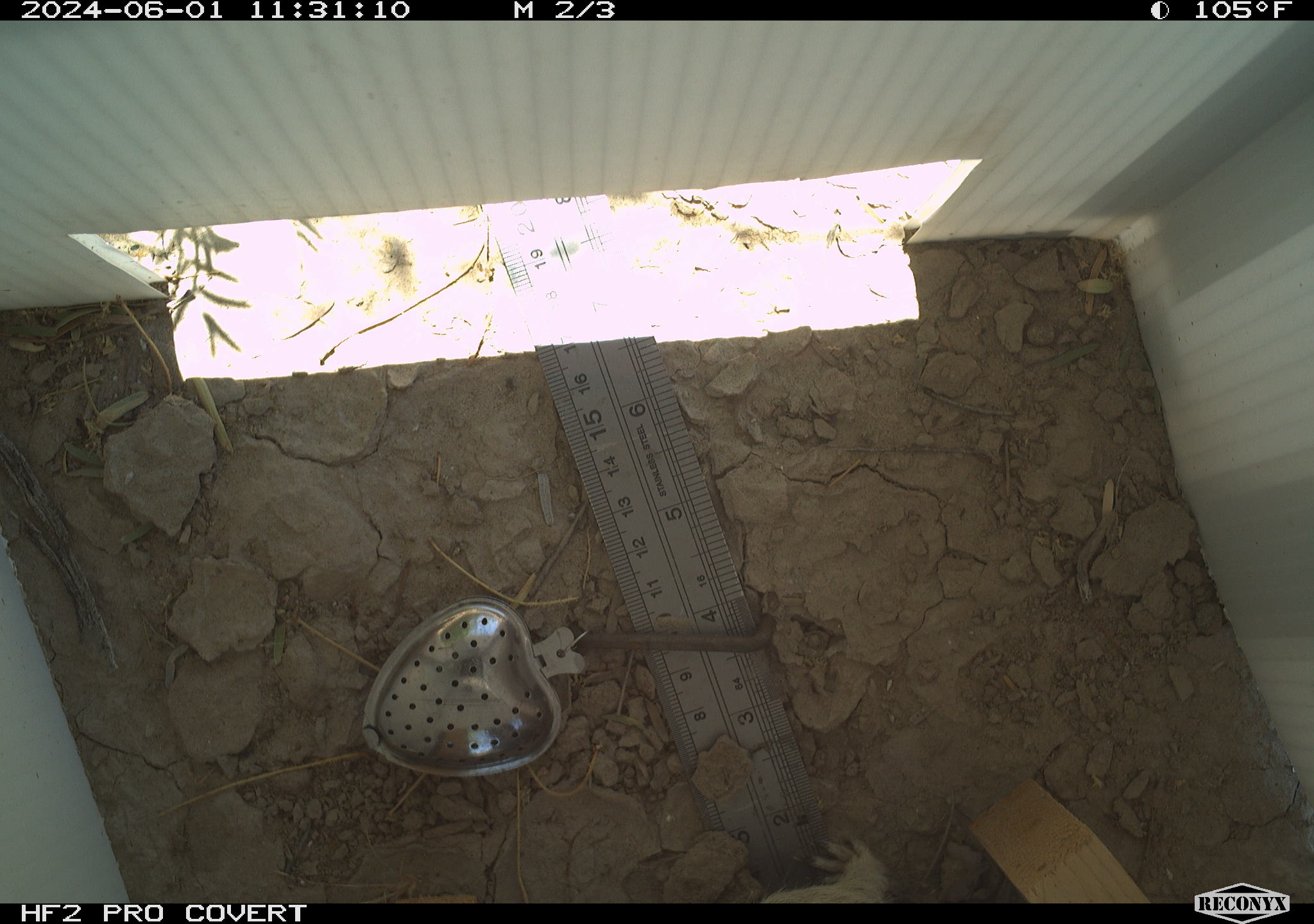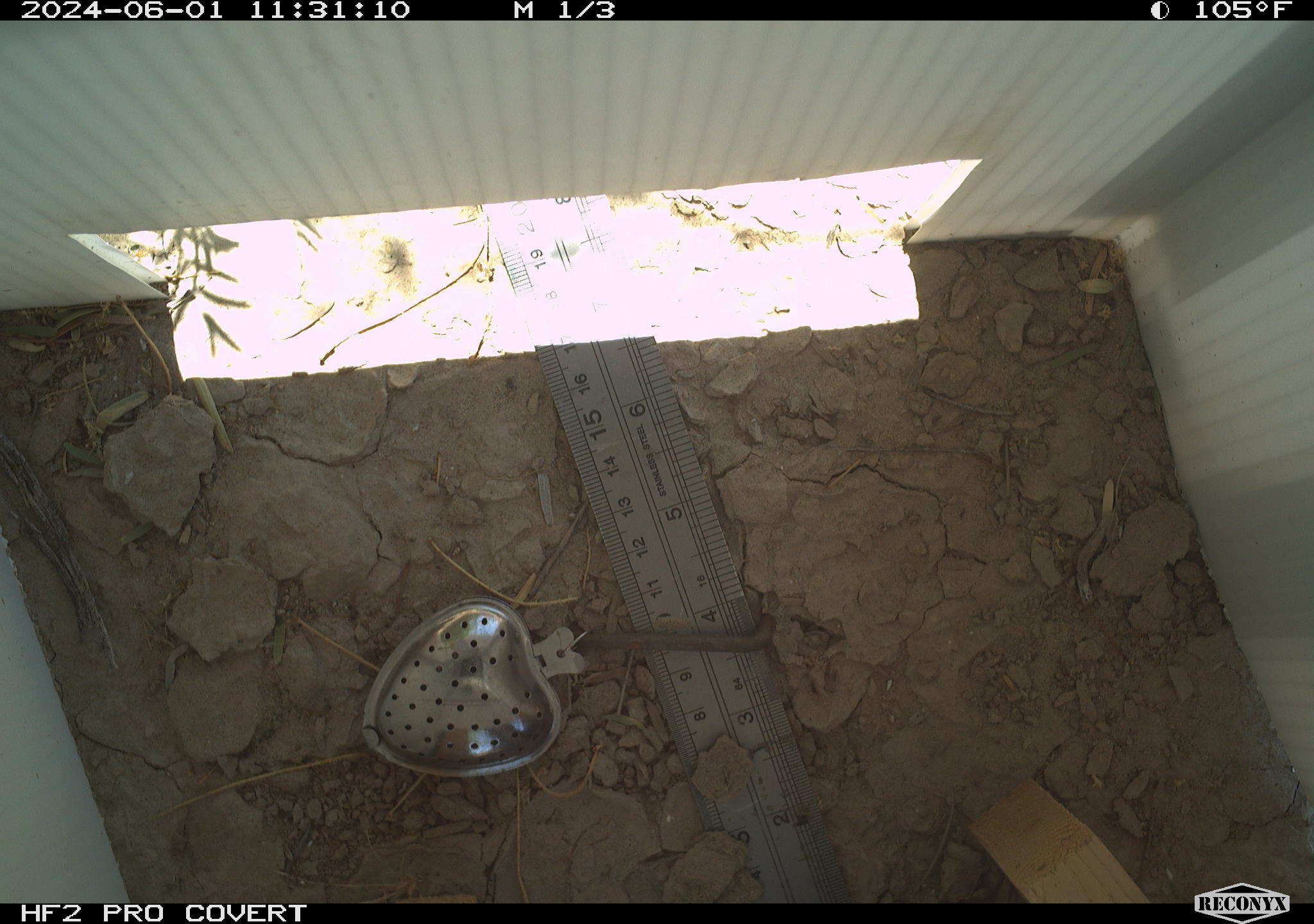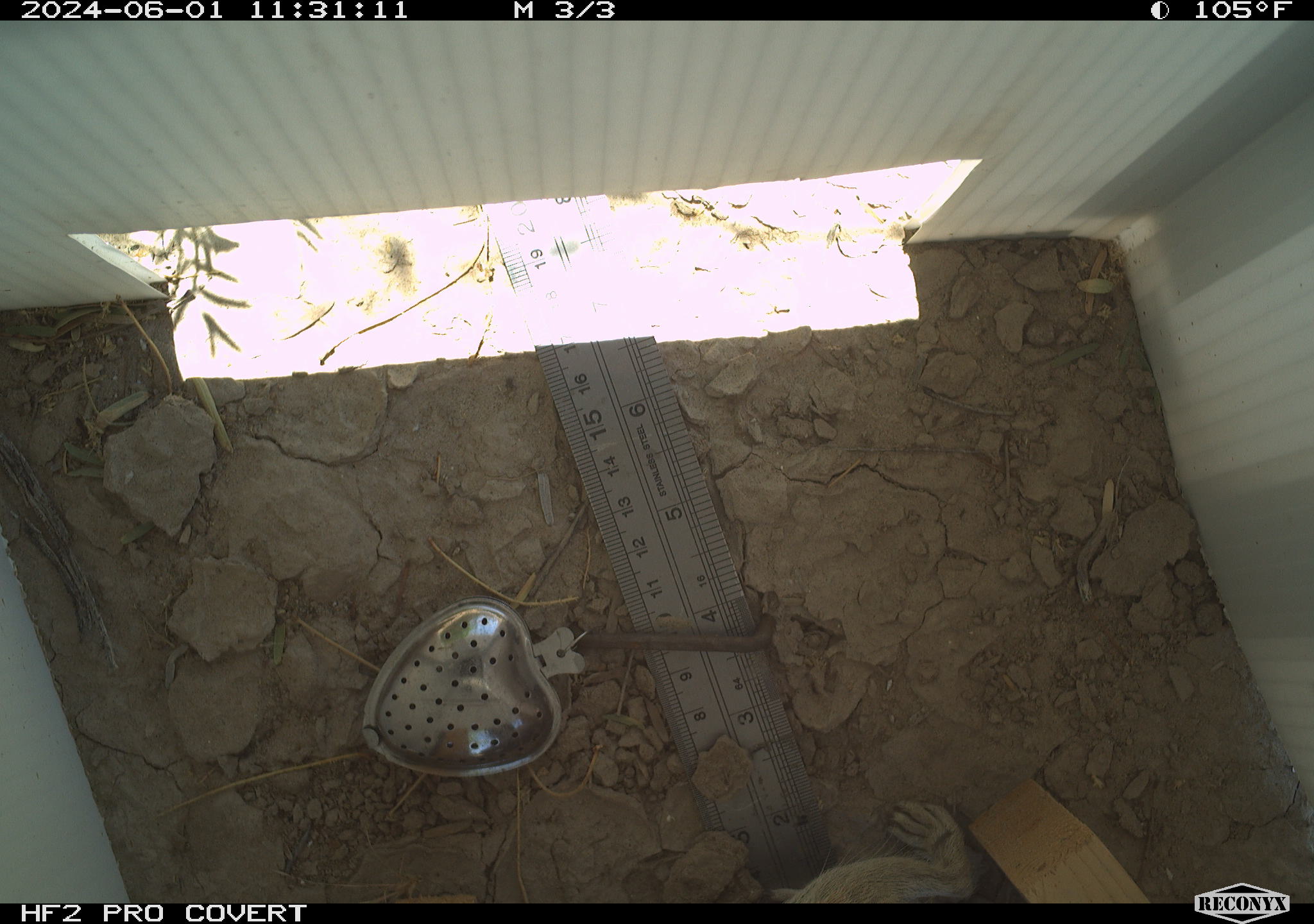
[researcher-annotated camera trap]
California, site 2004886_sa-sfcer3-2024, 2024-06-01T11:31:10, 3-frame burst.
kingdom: Animalia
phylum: Chordata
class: Mammalia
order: Rodentia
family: Sciuridae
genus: Xerospermophilus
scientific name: Xerospermophilus tereticaudus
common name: round-tailed ground squirrel